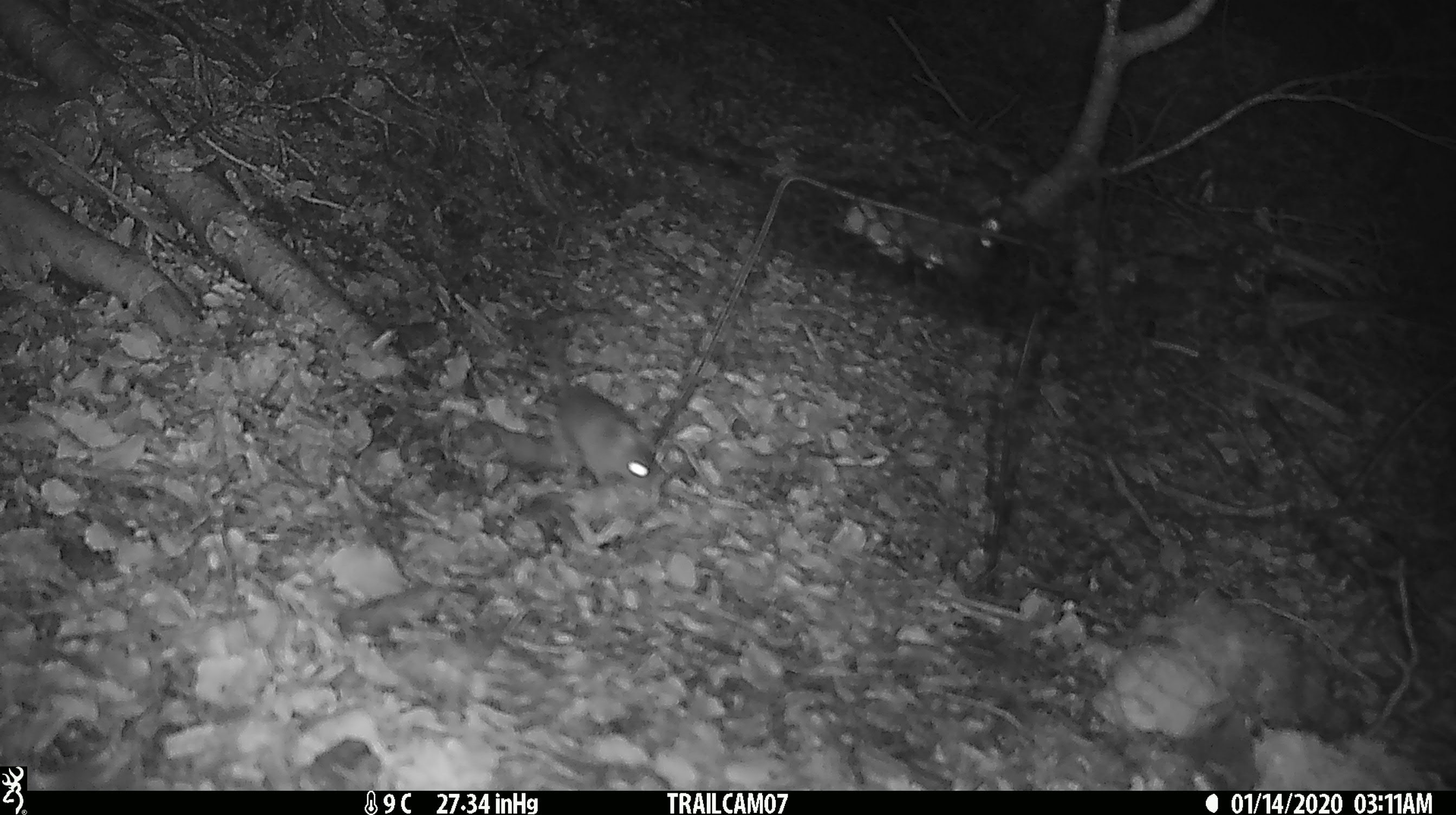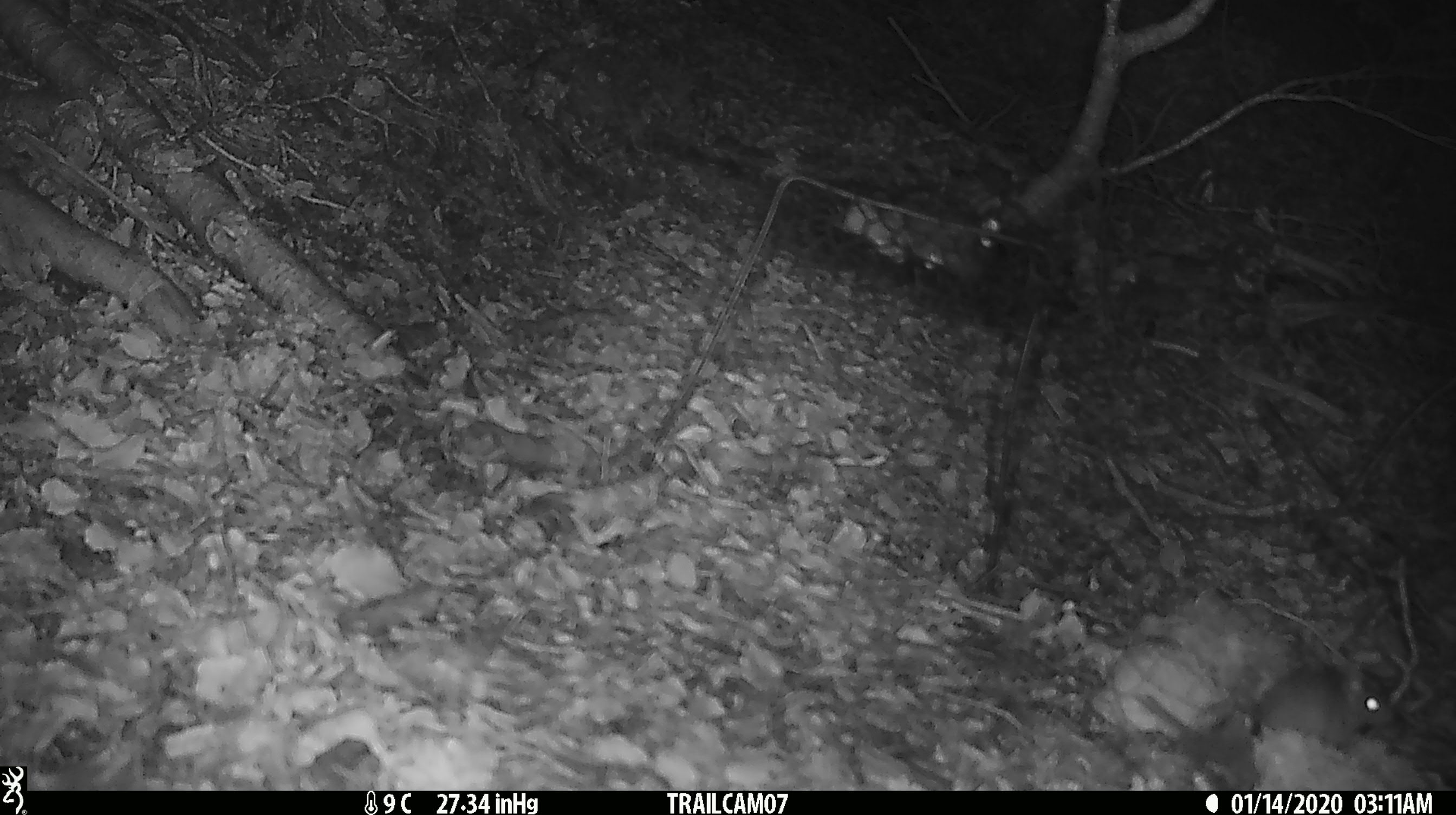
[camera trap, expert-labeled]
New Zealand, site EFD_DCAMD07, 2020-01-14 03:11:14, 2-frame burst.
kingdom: Animalia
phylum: Chordata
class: Mammalia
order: Rodentia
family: Muridae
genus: Mus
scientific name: Mus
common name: mouse